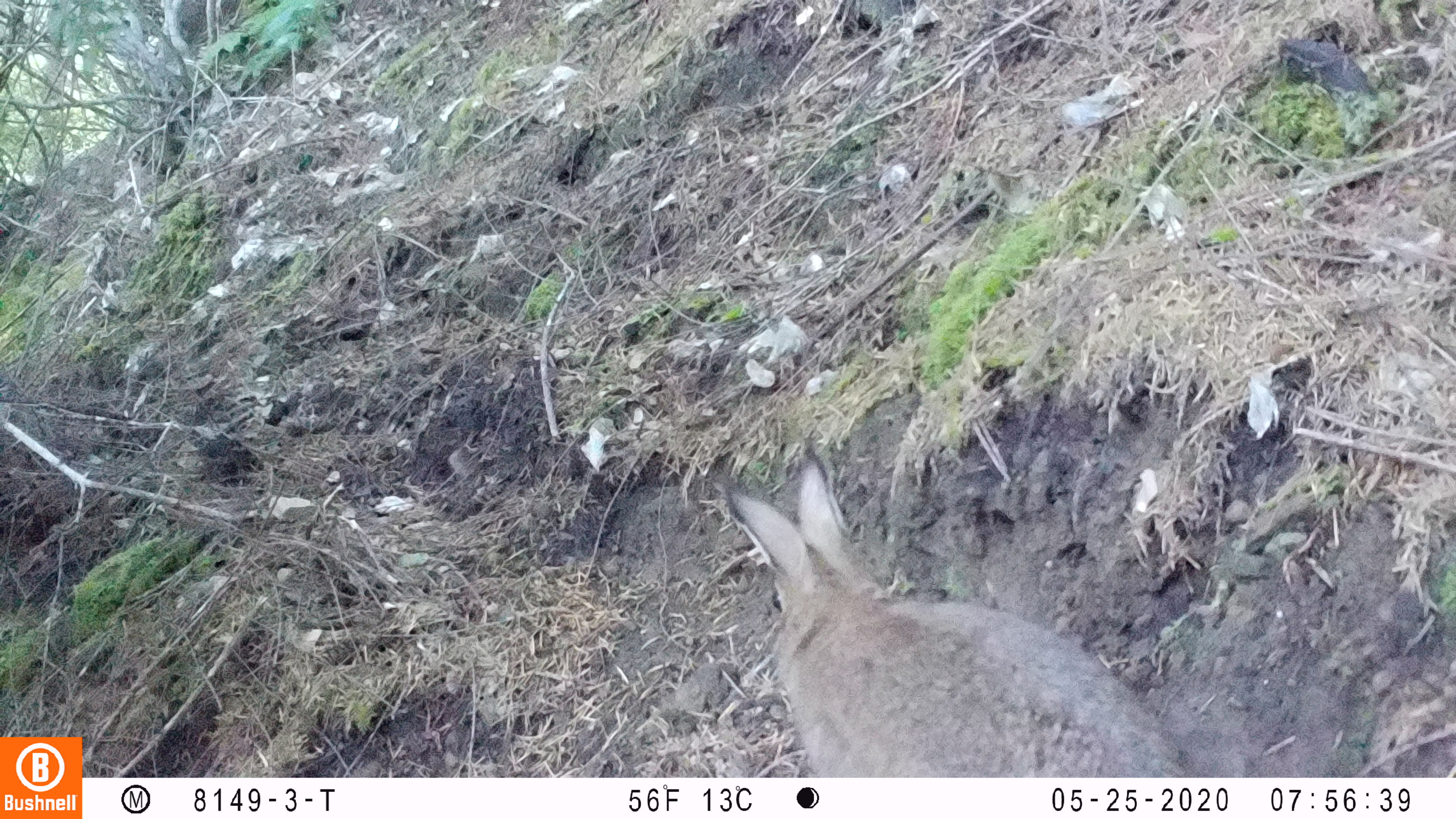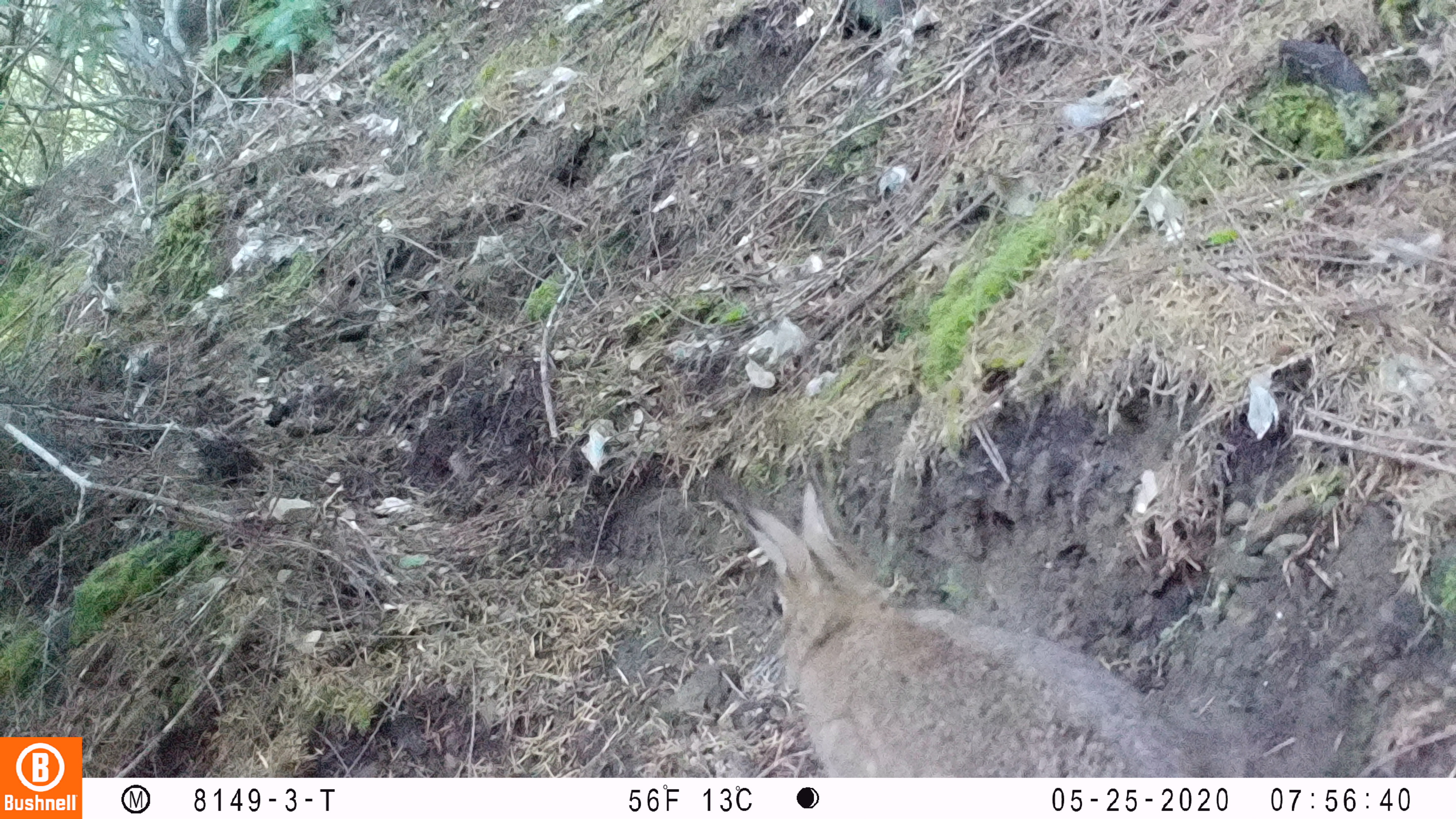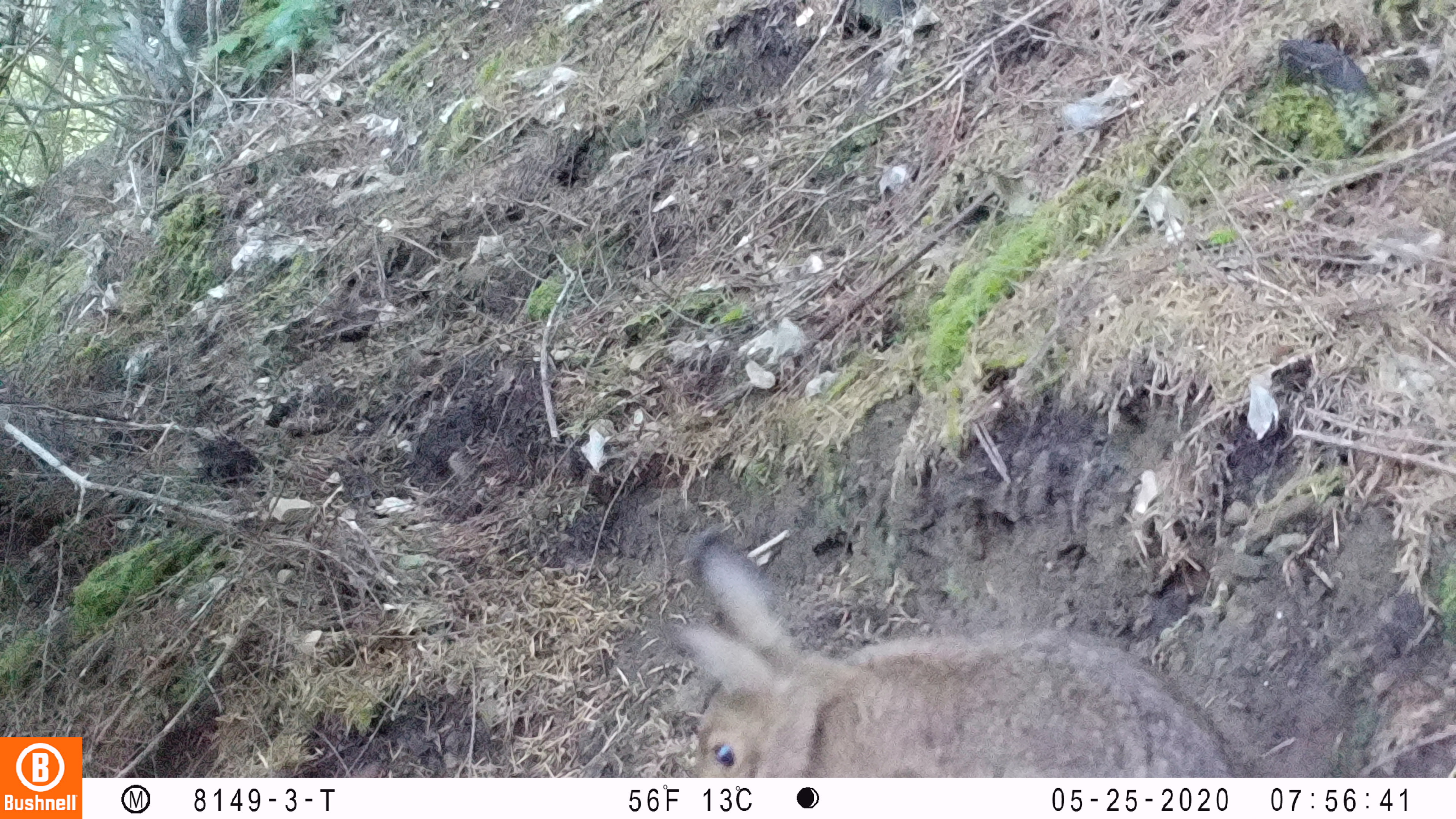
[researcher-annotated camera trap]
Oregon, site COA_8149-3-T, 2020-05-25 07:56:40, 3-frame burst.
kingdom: Animalia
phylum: Chordata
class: Mammalia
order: Lagomorpha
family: Leporidae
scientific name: Leporidae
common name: hares and rabbits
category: leporidae family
Leporidae family (hares and rabbits) (Leporidae).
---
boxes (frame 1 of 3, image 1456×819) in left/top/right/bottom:
leporidae family: 720/436/1187/770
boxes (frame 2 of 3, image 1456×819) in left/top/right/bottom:
leporidae family: 726/477/1246/773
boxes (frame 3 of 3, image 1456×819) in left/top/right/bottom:
leporidae family: 656/533/1254/770